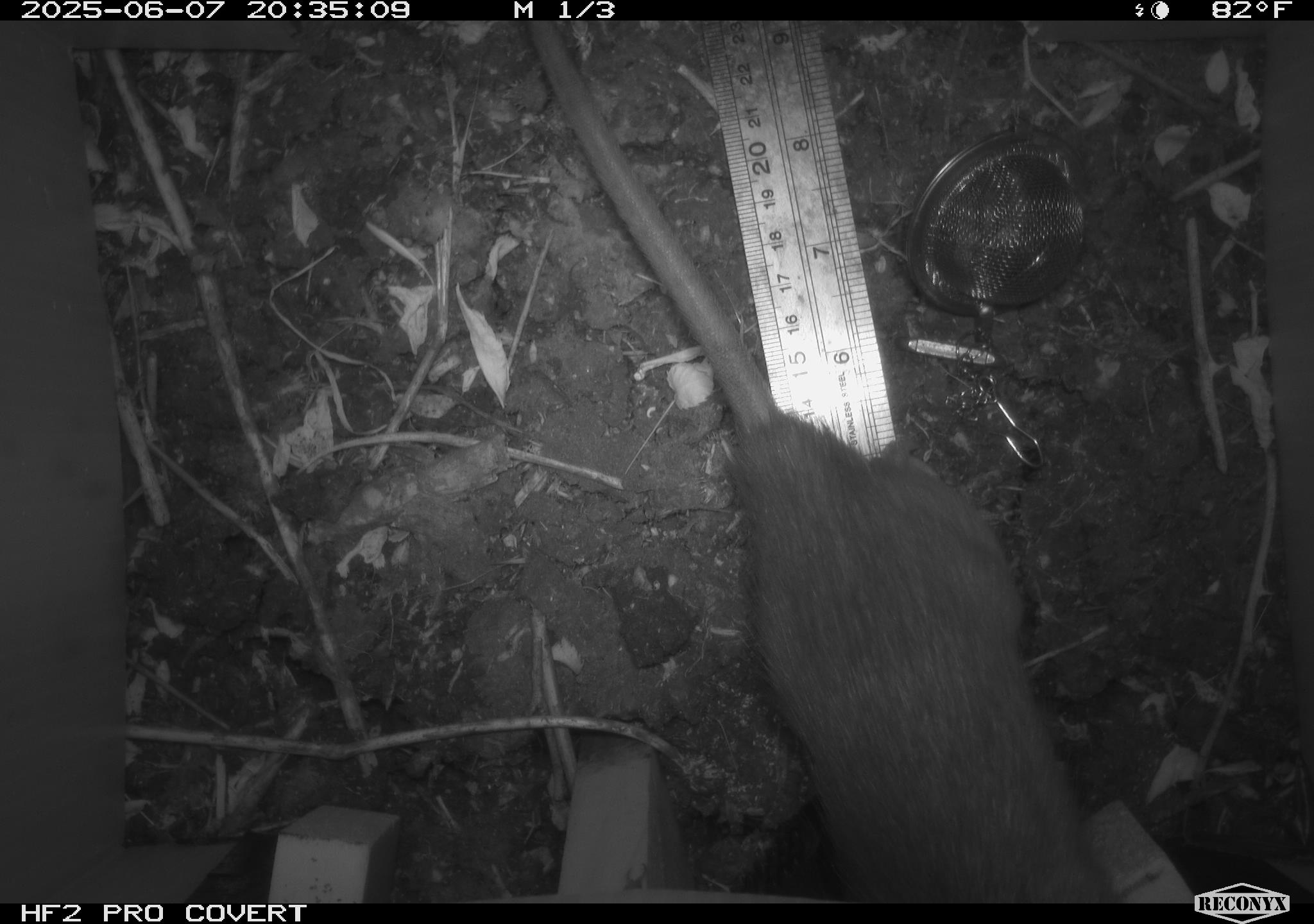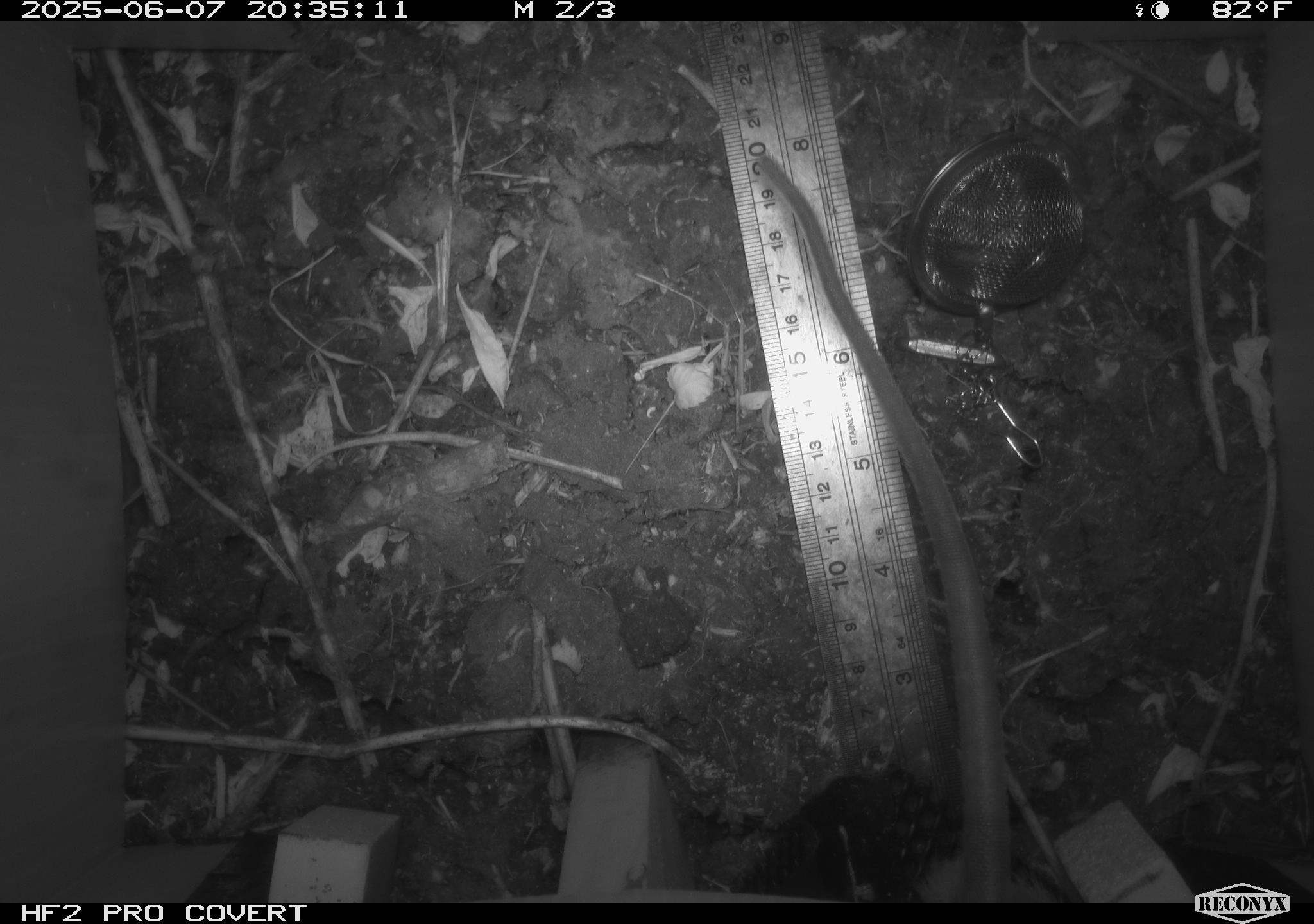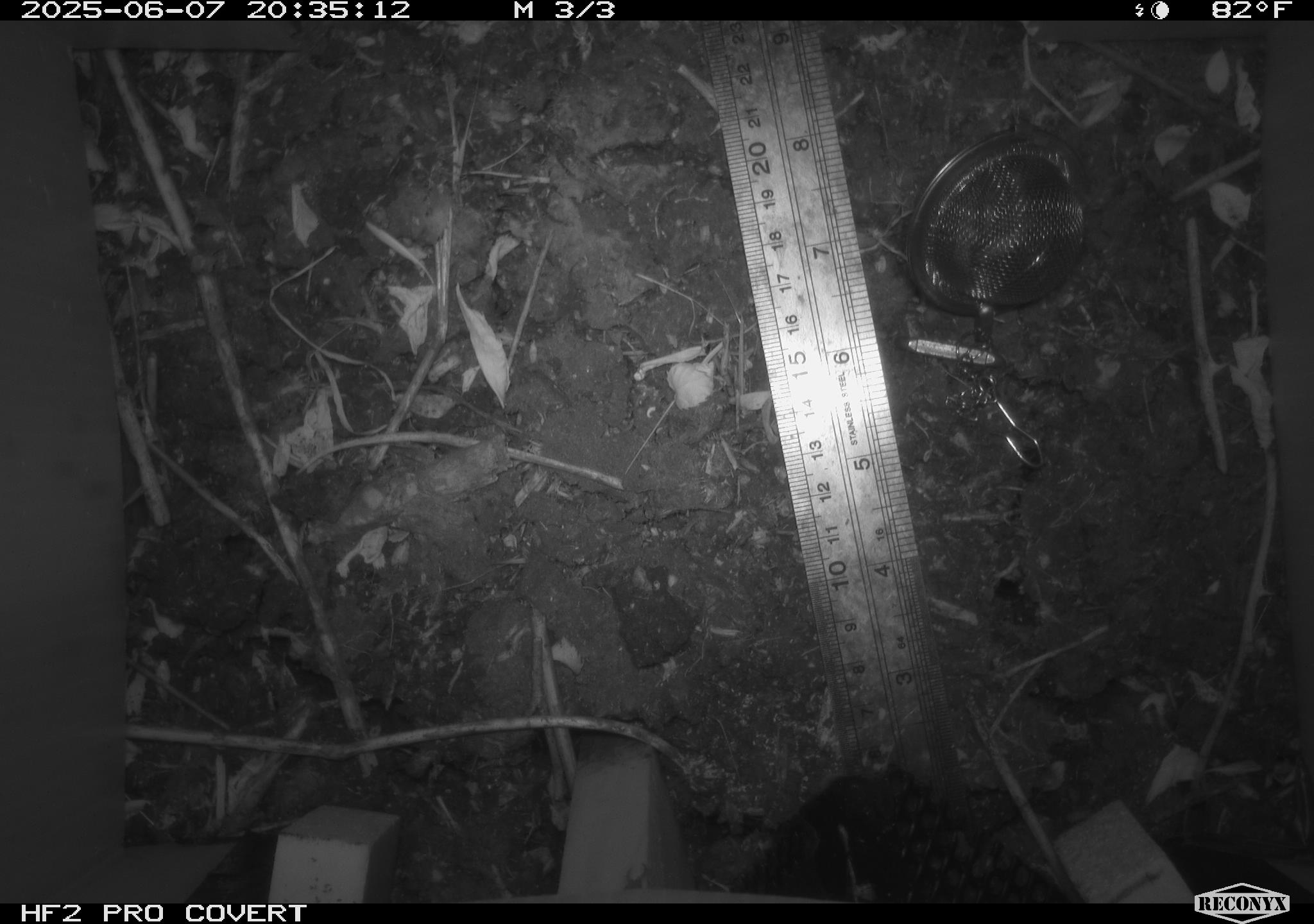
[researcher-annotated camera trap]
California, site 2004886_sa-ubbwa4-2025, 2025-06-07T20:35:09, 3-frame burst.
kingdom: Animalia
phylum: Chordata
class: Mammalia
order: Rodentia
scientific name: Rodentia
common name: rodent